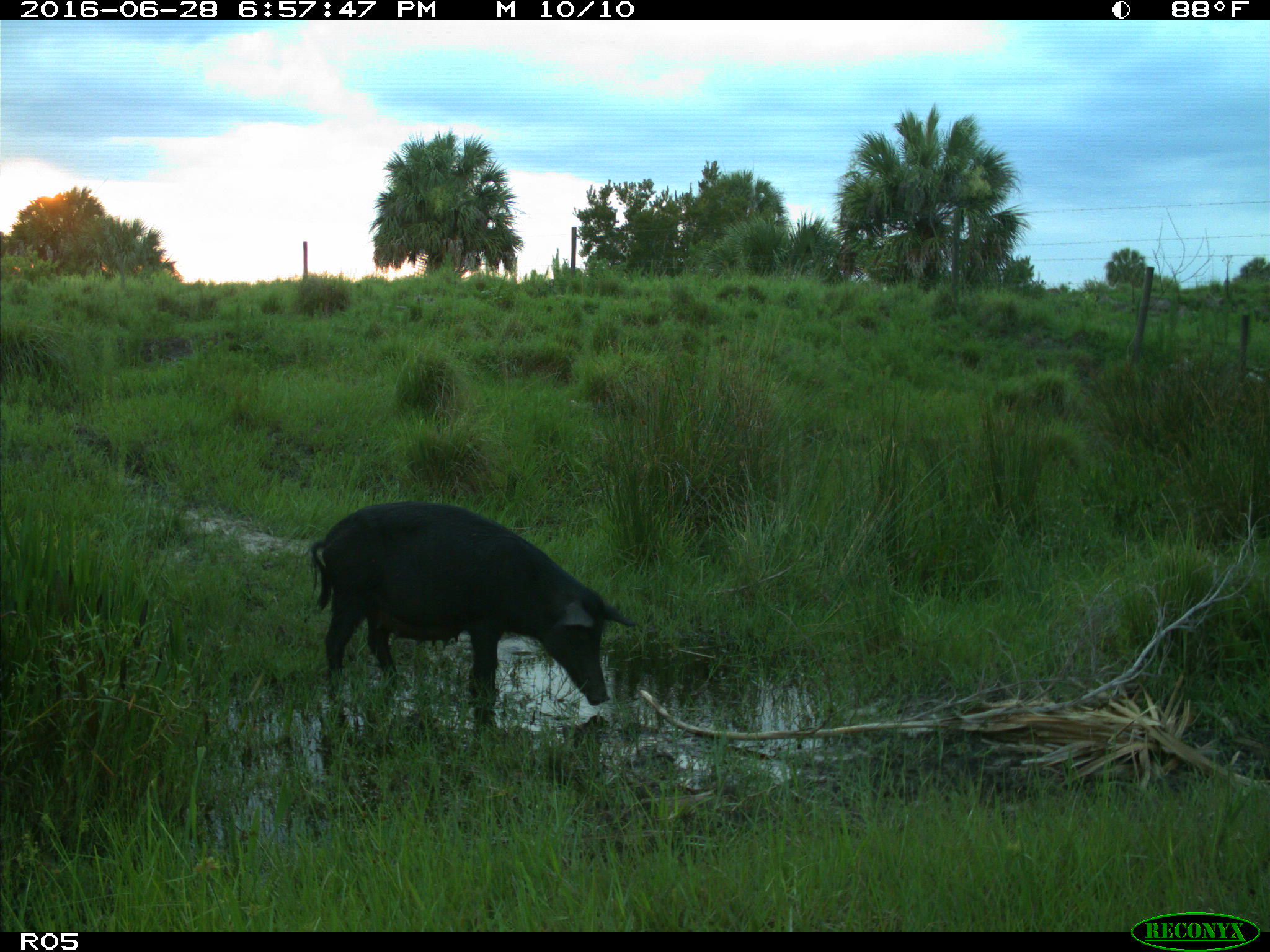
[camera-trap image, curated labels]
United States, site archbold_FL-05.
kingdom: Animalia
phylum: Chordata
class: Mammalia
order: Artiodactyla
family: Suidae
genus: Sus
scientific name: Sus scrofa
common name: wild boar